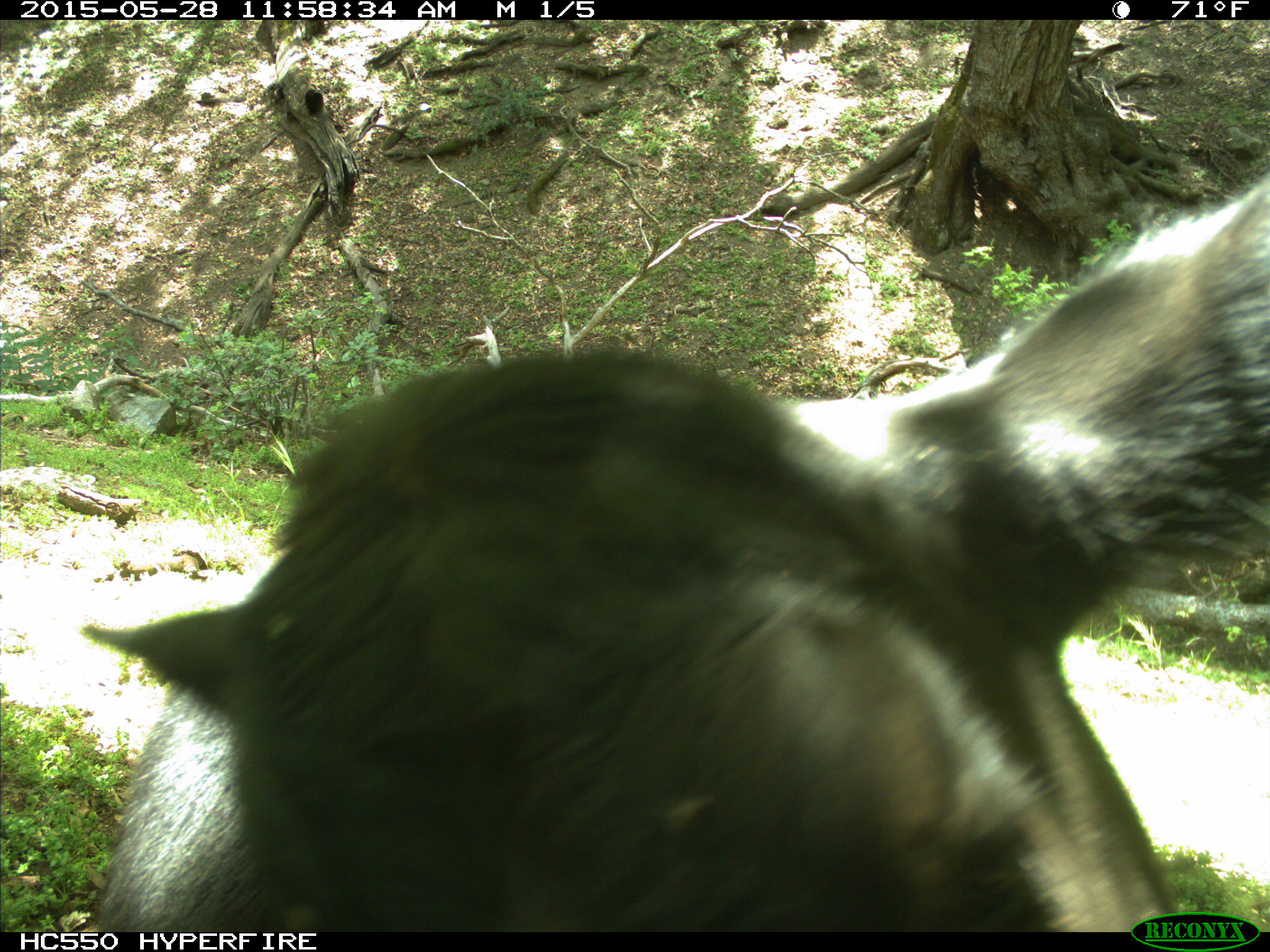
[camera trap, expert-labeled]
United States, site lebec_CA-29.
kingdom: Animalia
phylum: Chordata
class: Mammalia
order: Artiodactyla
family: Bovidae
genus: Bos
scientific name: Bos taurus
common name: domestic cow